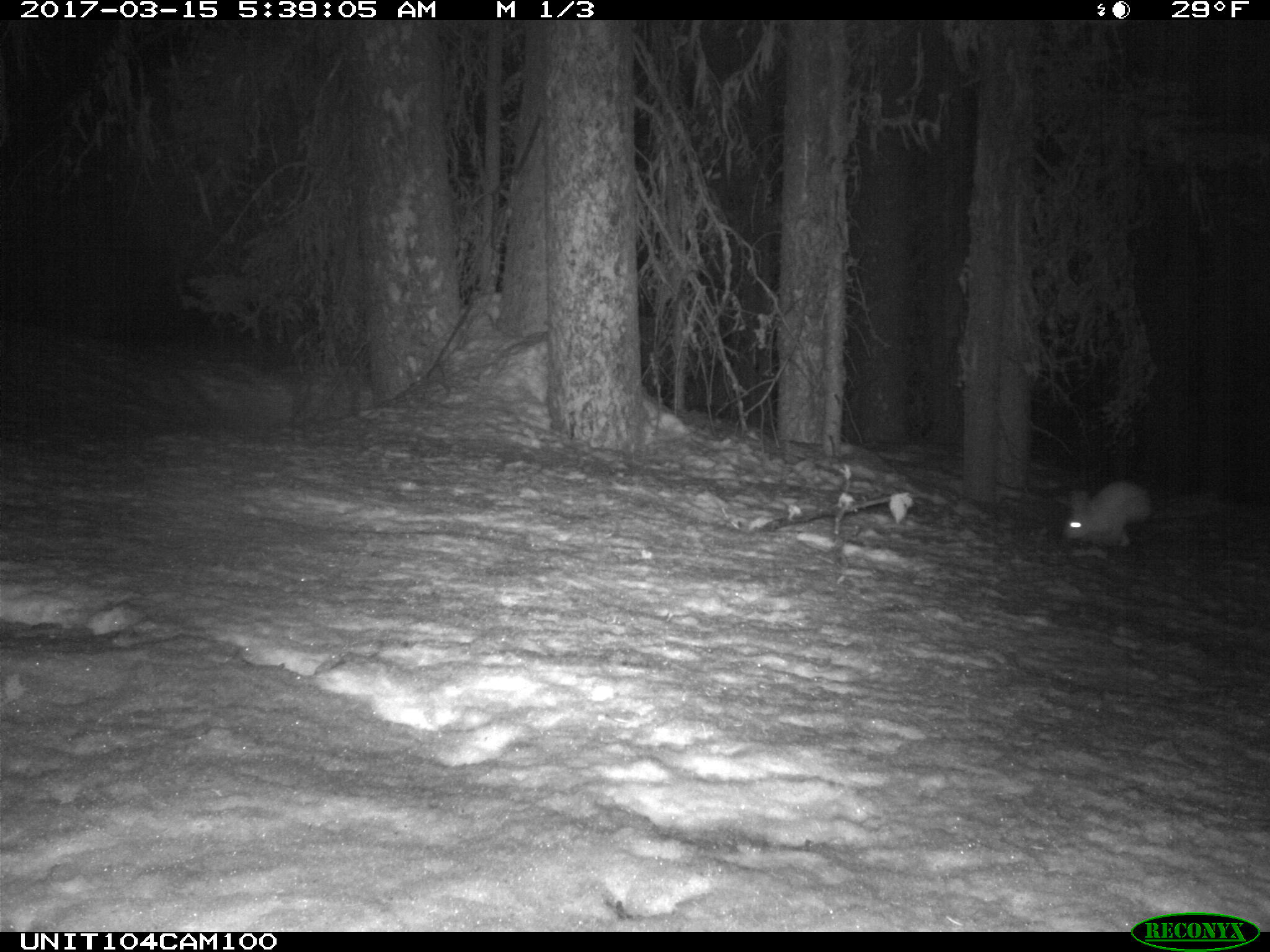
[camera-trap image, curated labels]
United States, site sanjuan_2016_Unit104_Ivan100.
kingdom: Animalia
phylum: Chordata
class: Mammalia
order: Lagomorpha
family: Leporidae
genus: Lepus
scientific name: Lepus americanus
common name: snowshoe hare